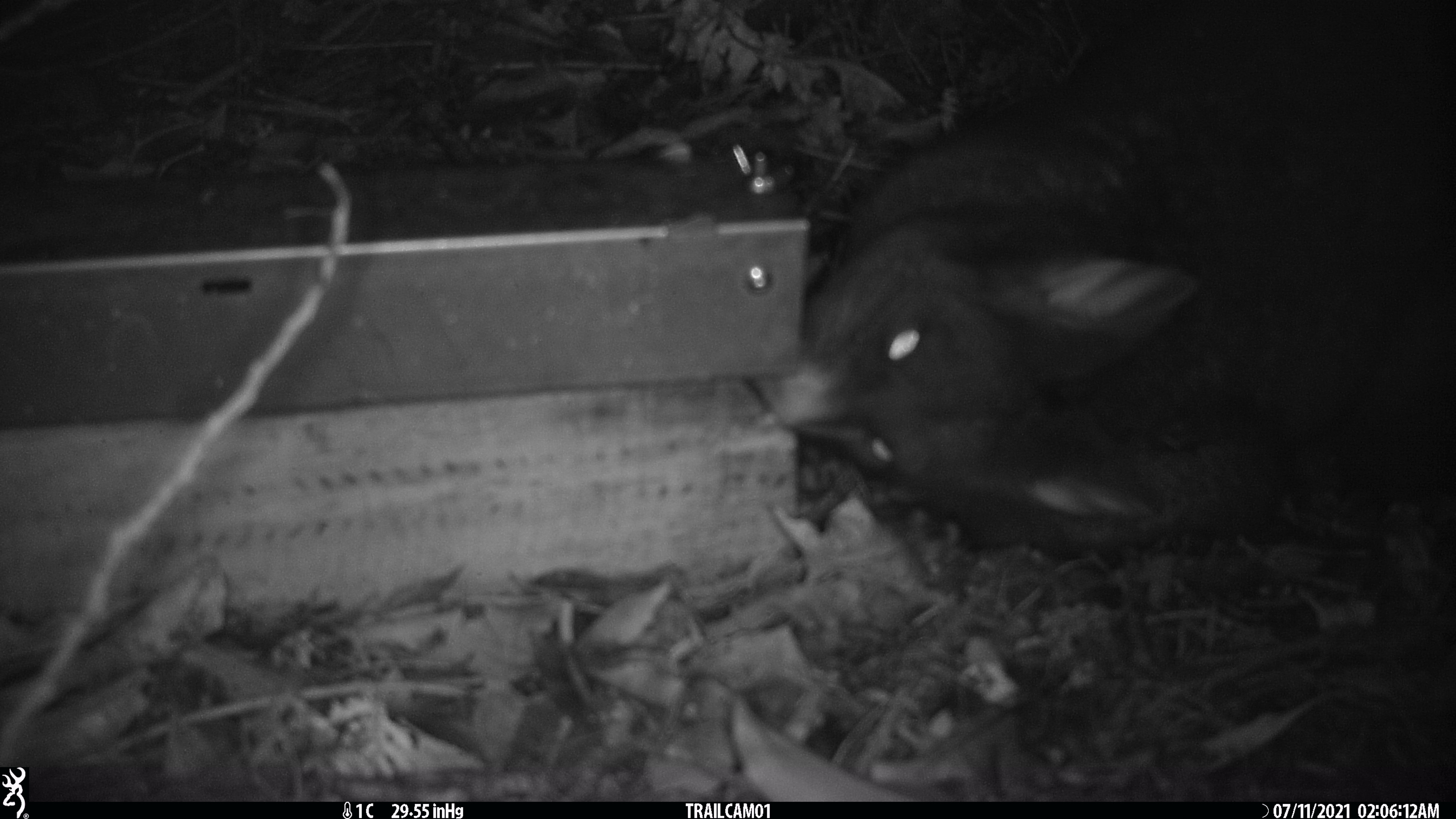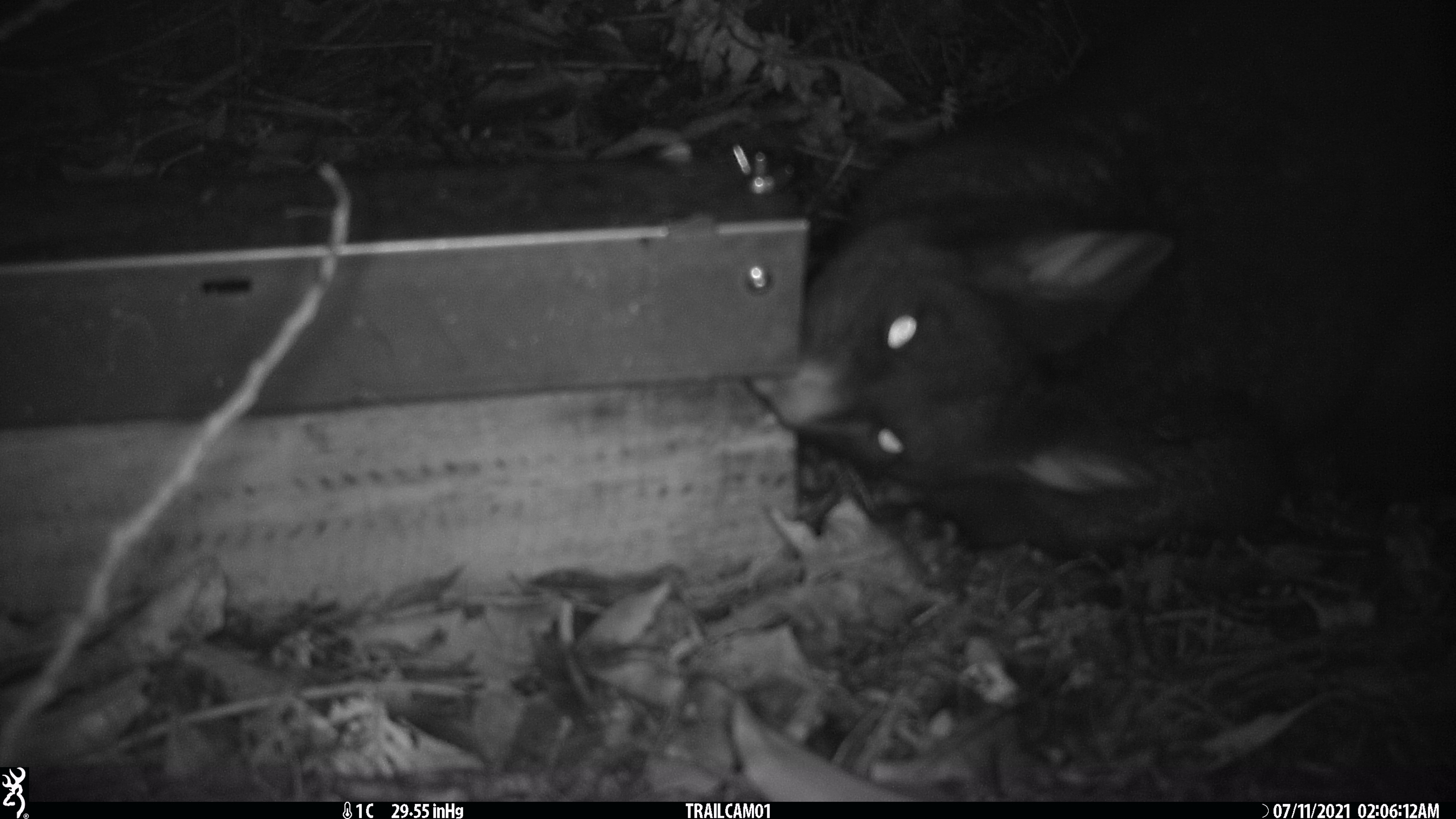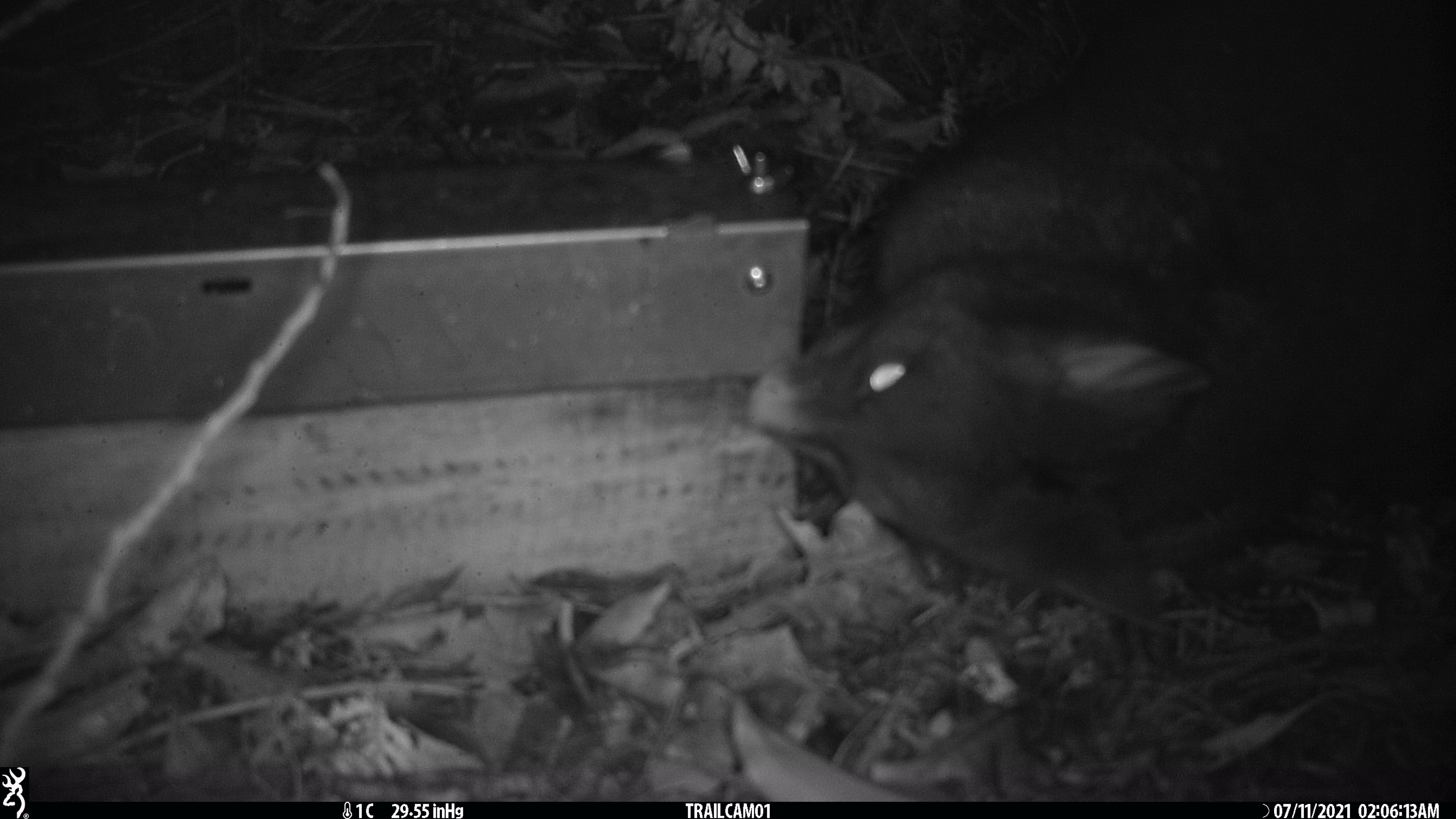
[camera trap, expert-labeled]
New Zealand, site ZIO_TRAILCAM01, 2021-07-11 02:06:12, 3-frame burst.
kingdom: Animalia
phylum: Chordata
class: Mammalia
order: Diprotodontia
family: Phalangeridae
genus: Trichosurus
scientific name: Trichosurus vulpecula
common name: common brushtail possum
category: possum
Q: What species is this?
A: Possum (common brushtail possum) (Trichosurus vulpecula).